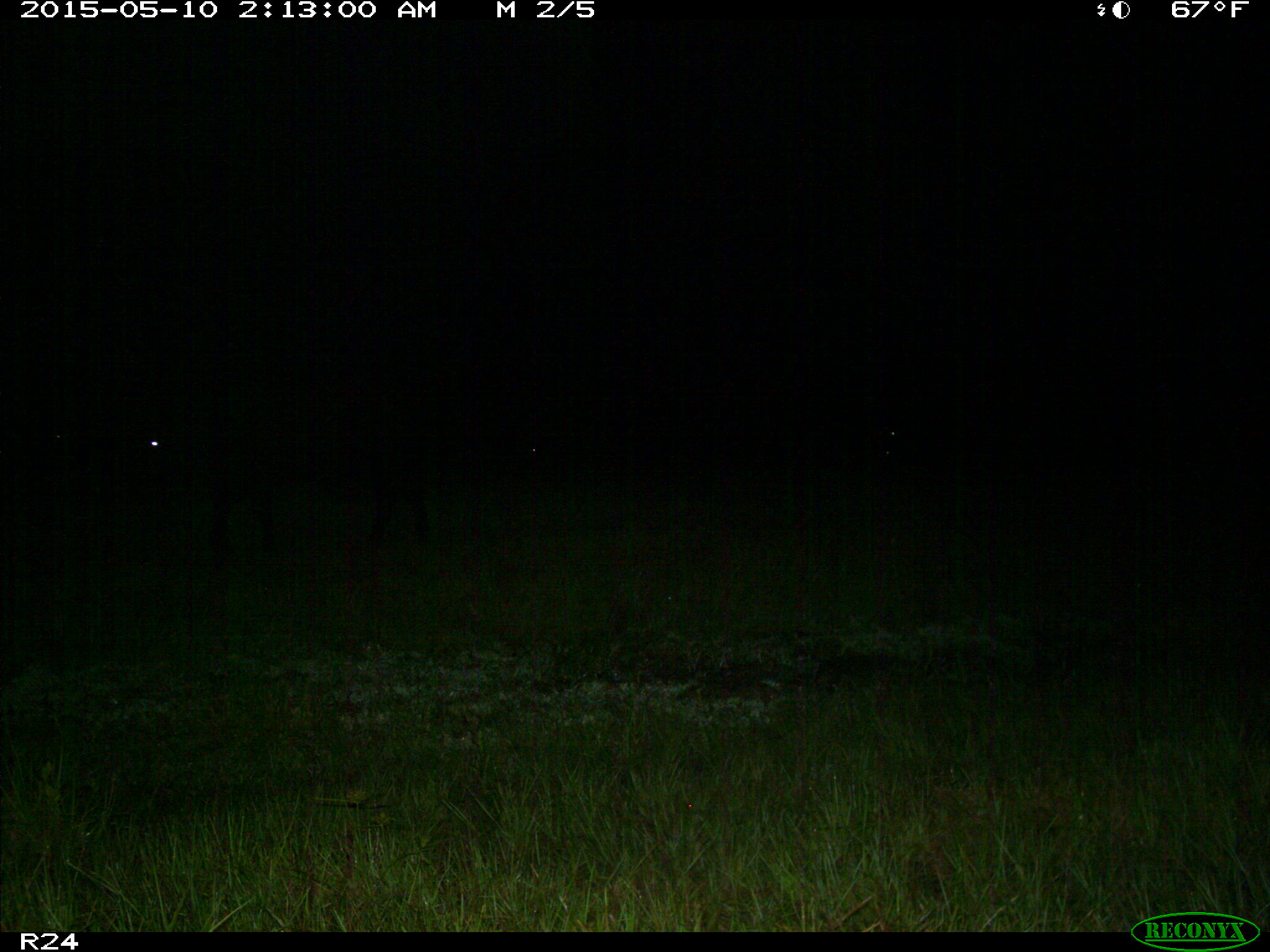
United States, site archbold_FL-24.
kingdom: Animalia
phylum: Chordata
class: Mammalia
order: Artiodactyla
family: Bovidae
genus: Bos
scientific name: Bos taurus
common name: domestic cow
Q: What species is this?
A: Bos taurus (domestic cow).